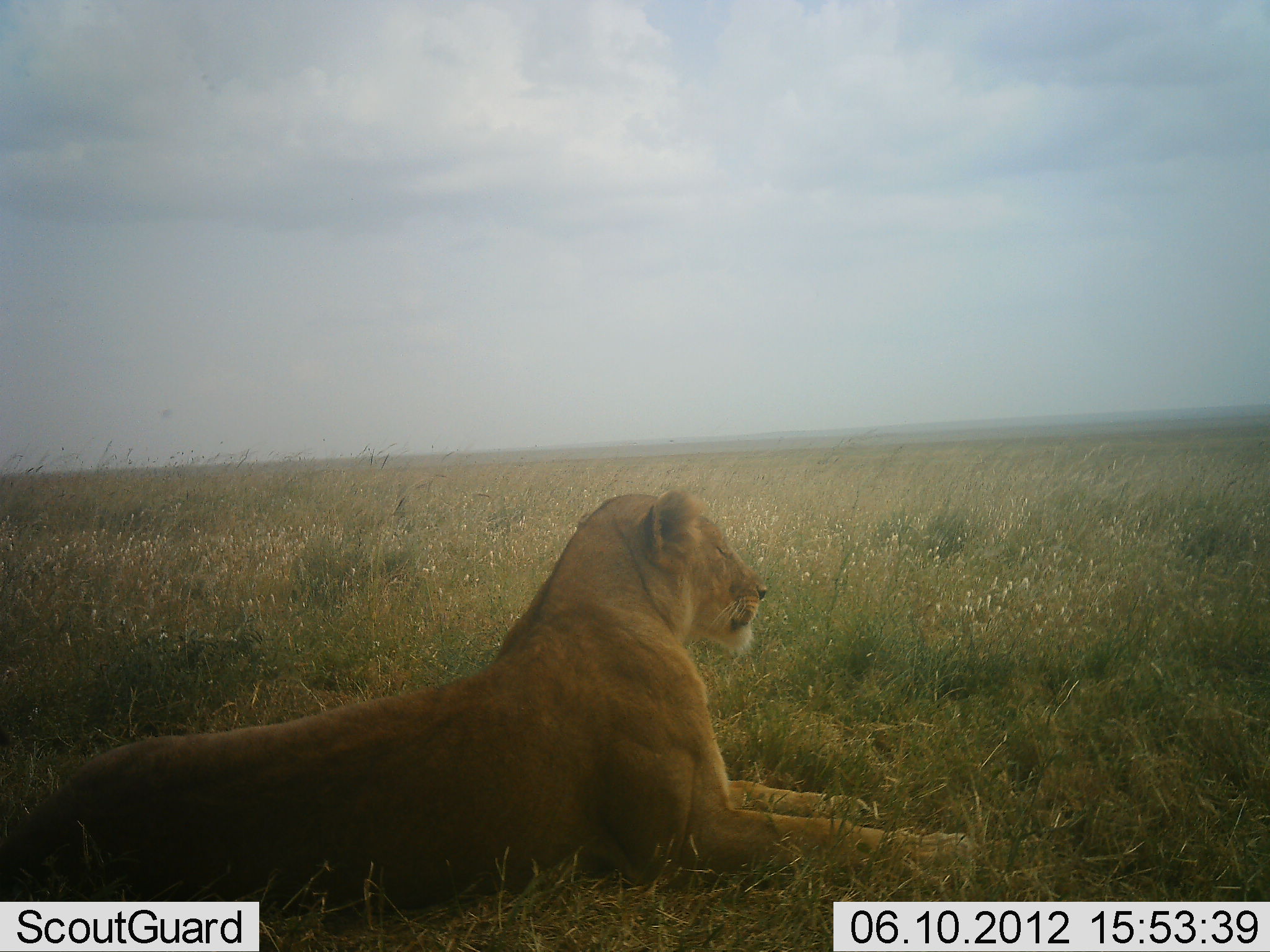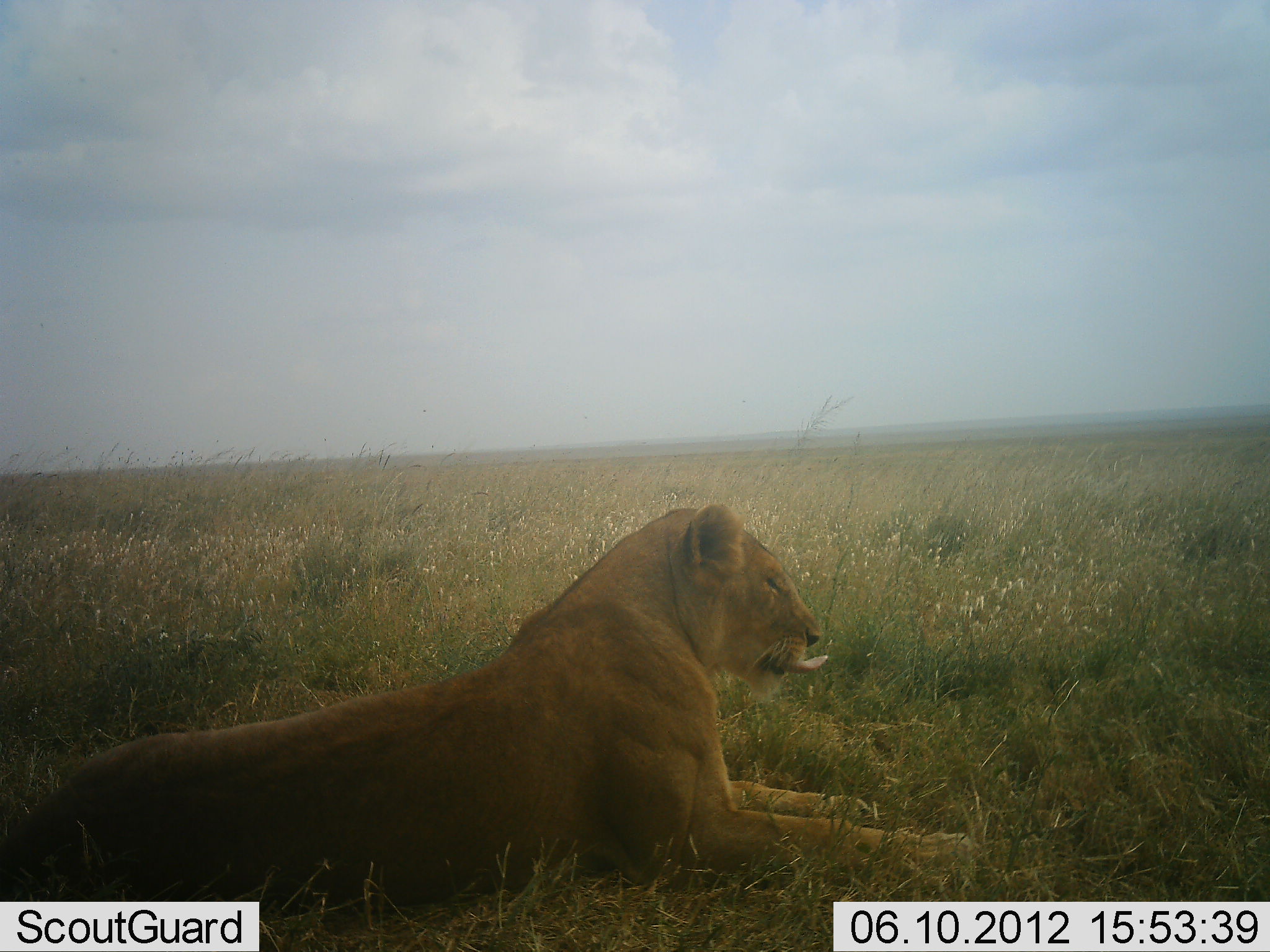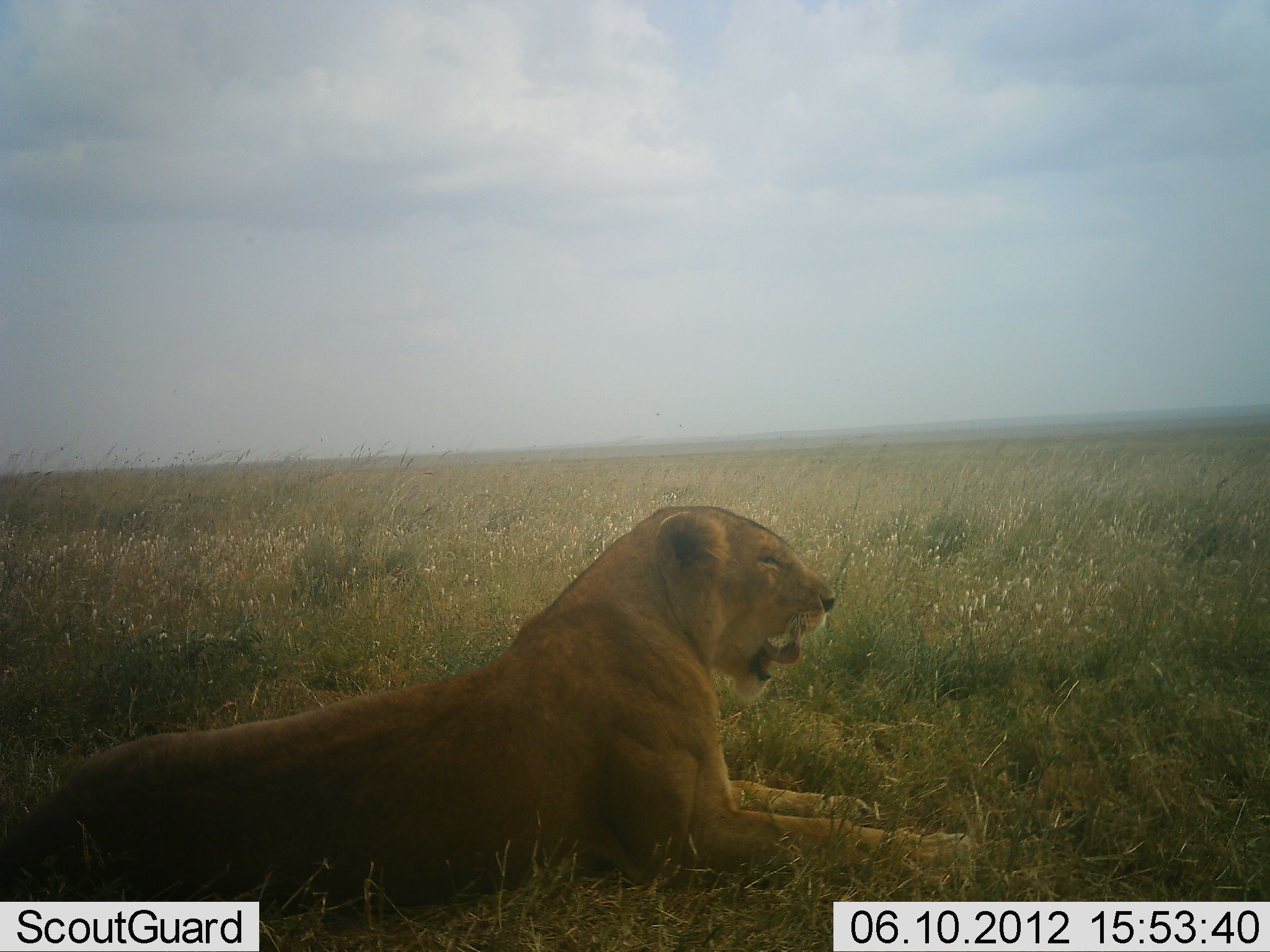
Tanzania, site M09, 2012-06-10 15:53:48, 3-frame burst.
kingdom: Animalia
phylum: Chordata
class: Mammalia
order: Carnivora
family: Felidae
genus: Panthera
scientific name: Panthera leo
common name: lion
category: lionfemale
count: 1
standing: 0%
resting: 100%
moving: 0%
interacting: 0%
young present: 0%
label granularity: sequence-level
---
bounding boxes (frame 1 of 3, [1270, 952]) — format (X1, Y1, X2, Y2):
animal: (0, 488, 982, 926)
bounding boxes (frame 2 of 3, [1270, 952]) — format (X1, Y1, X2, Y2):
animal: (0, 500, 983, 920)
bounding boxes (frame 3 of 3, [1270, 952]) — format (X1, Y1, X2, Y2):
animal: (0, 502, 979, 903)